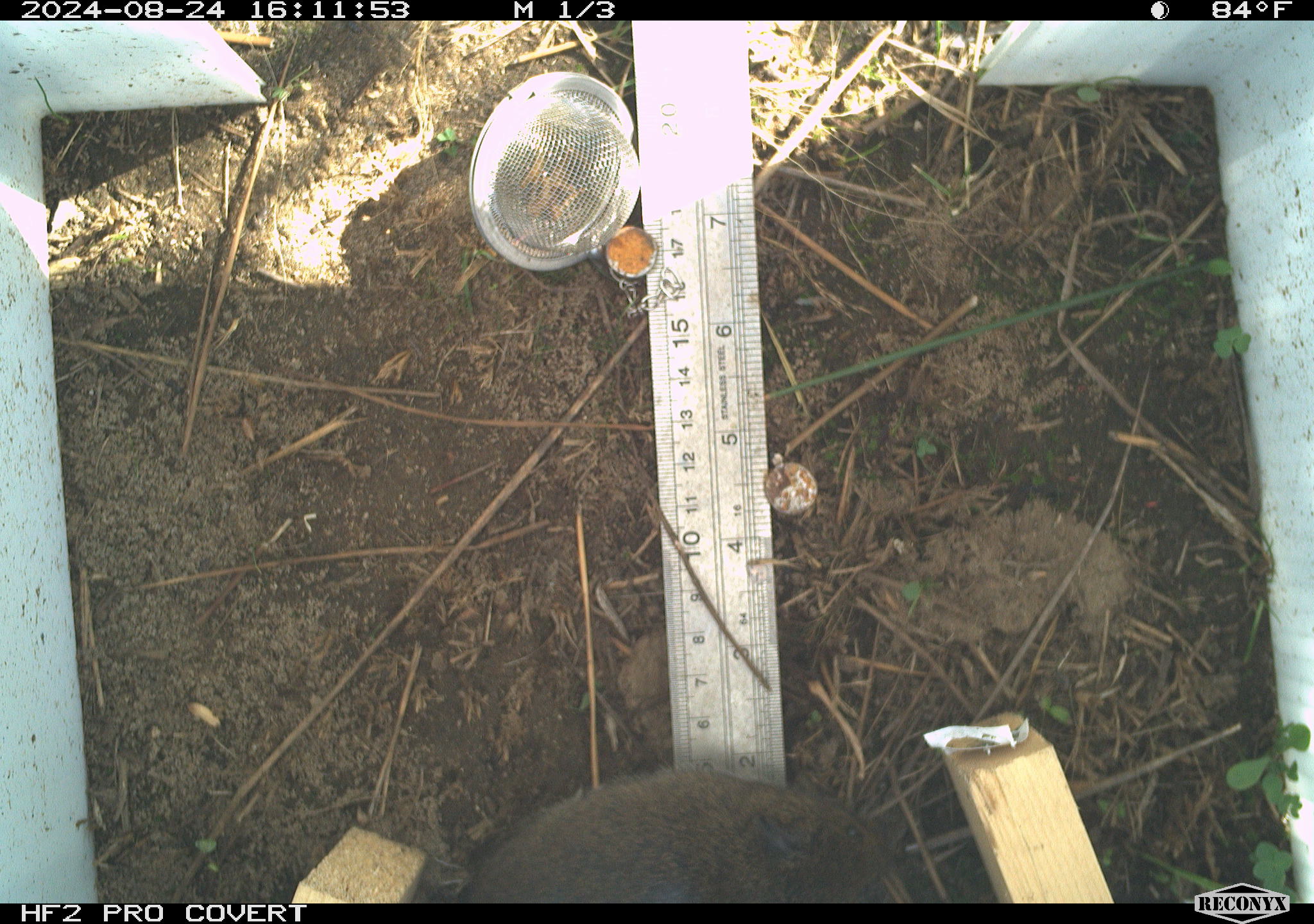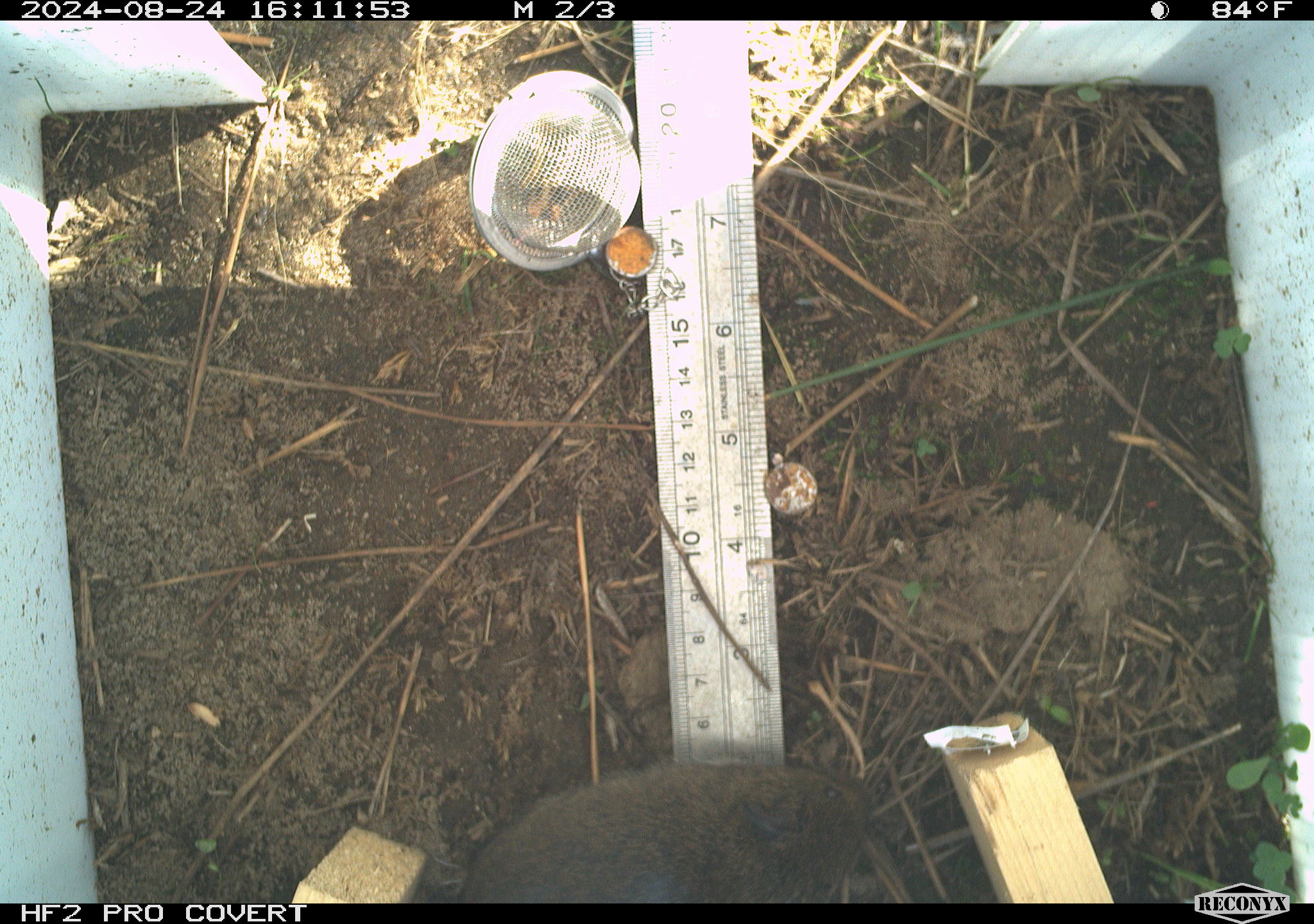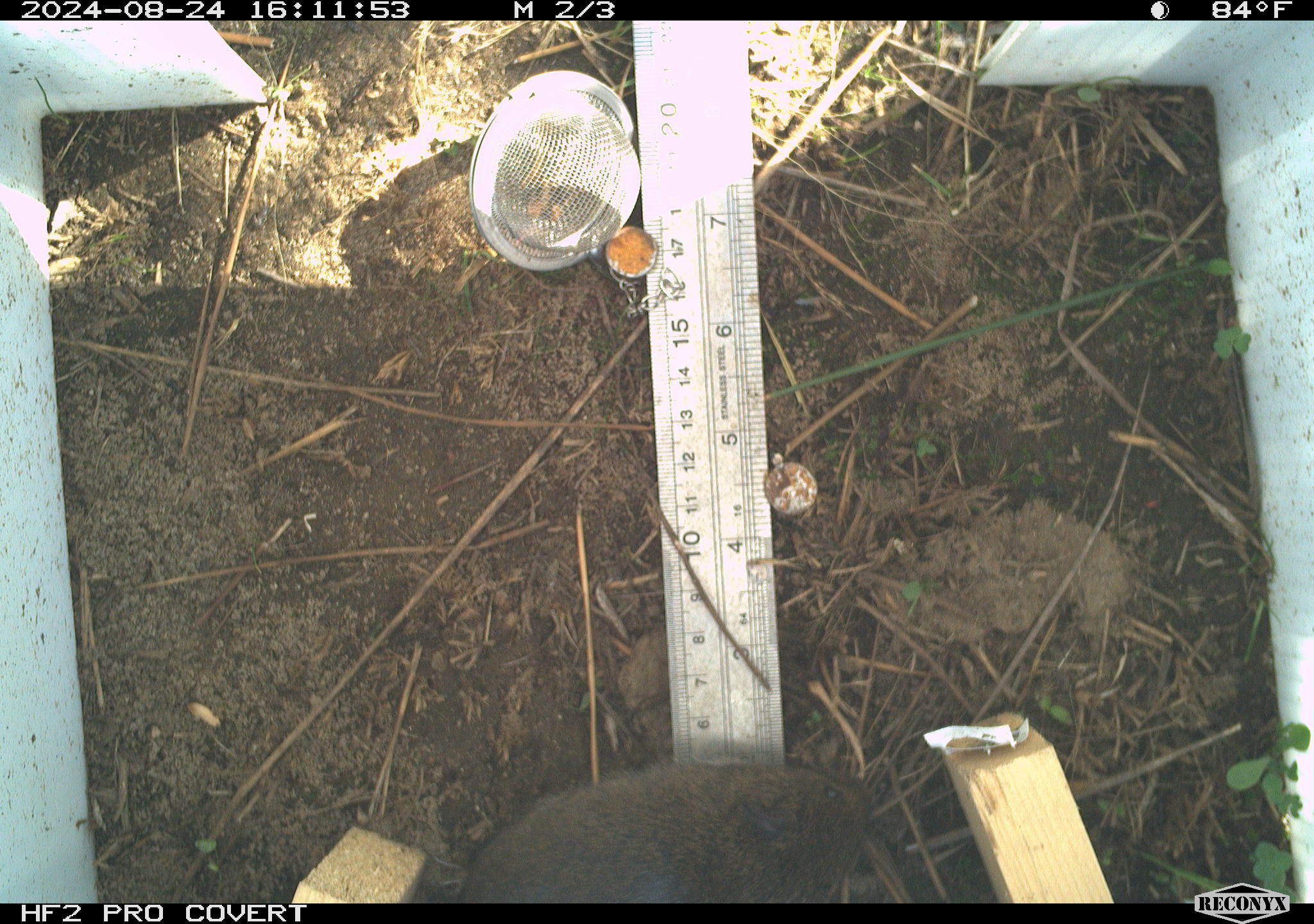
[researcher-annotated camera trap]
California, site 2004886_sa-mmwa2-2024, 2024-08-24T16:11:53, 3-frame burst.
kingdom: Animalia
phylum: Chordata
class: Mammalia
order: Rodentia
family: Cricetidae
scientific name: Arvicolinae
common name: voles, lemmings, and muskrats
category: arvicolinae subfamily